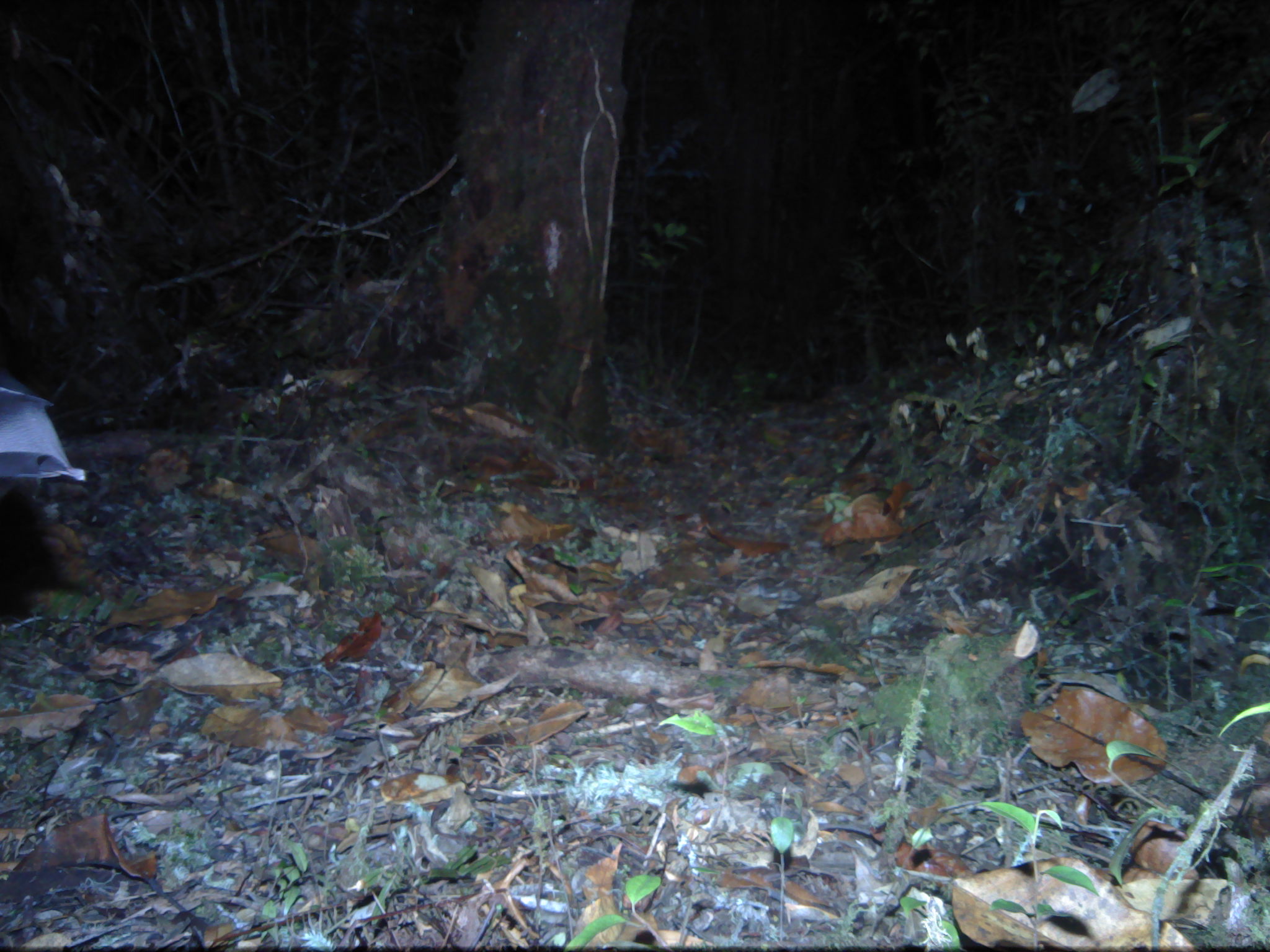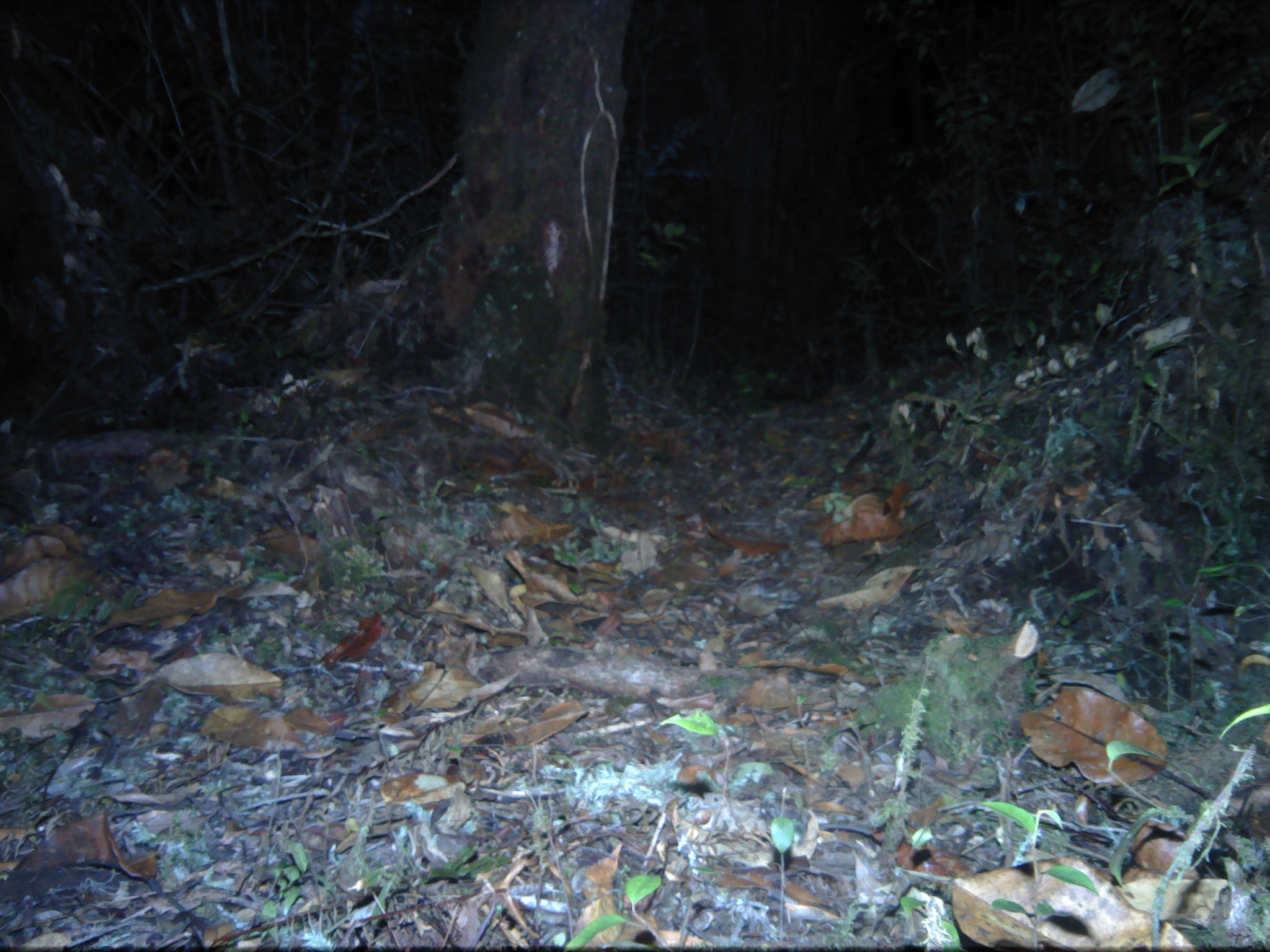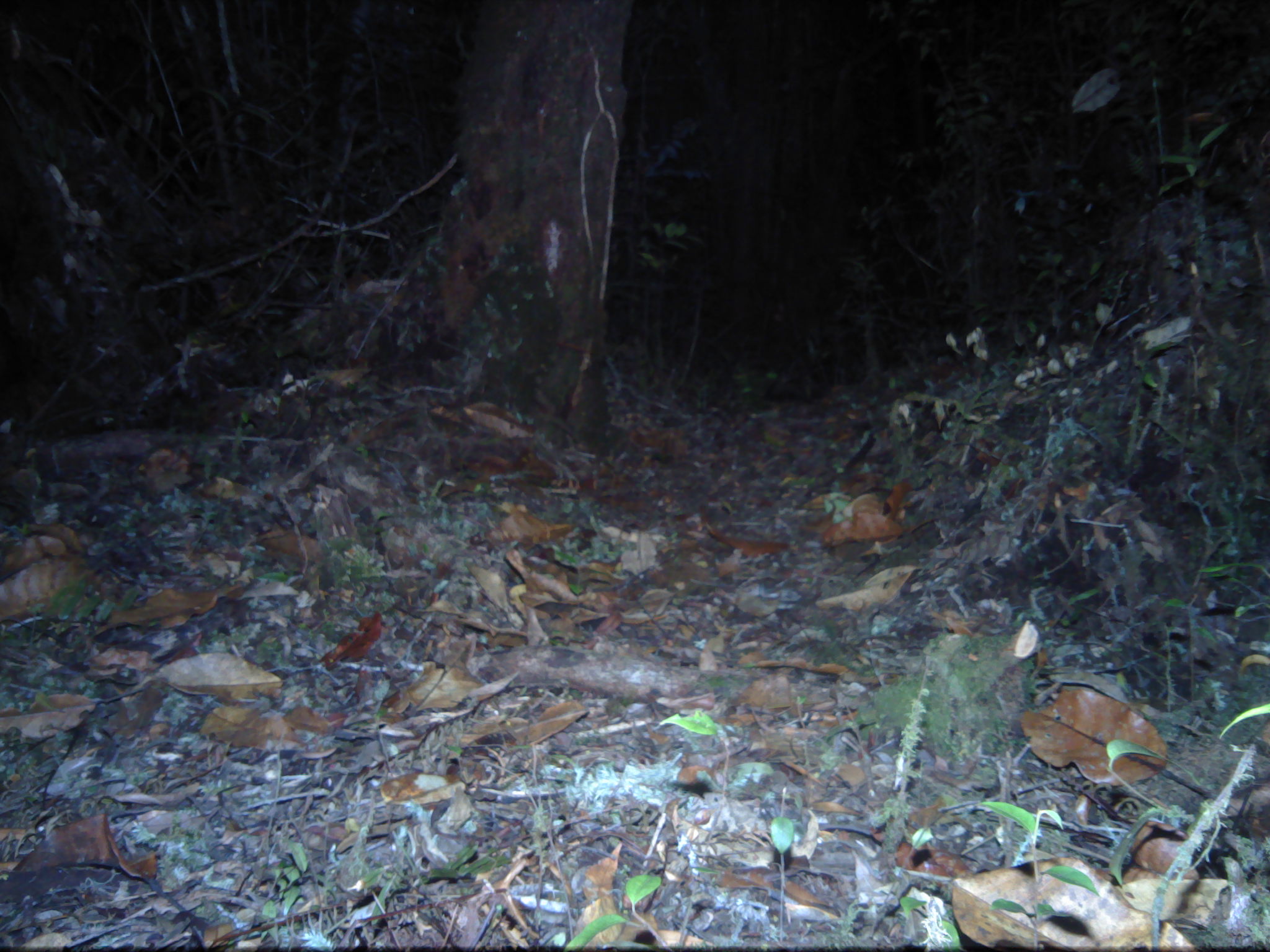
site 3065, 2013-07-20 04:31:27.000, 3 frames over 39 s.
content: unidentified animal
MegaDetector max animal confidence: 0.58